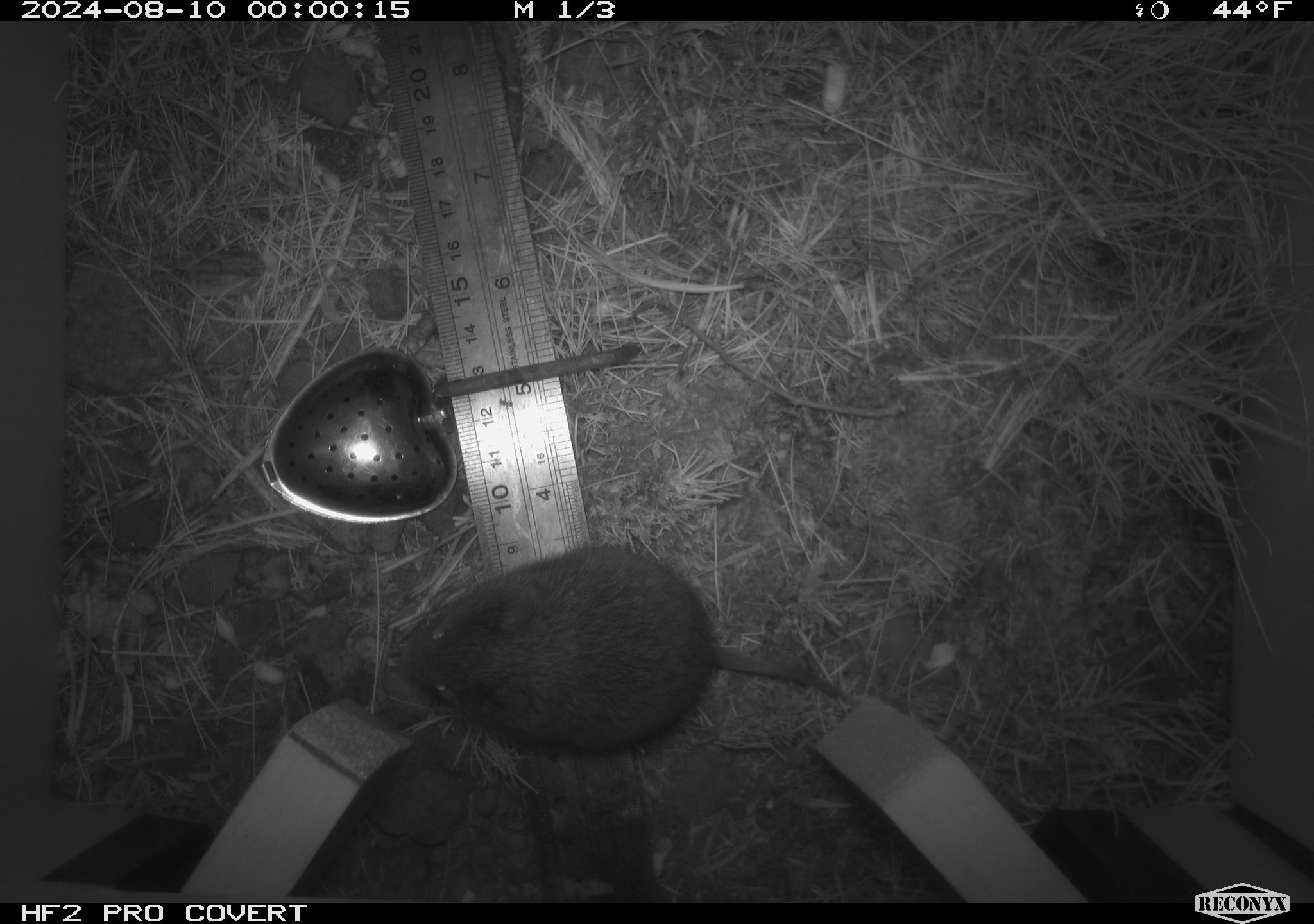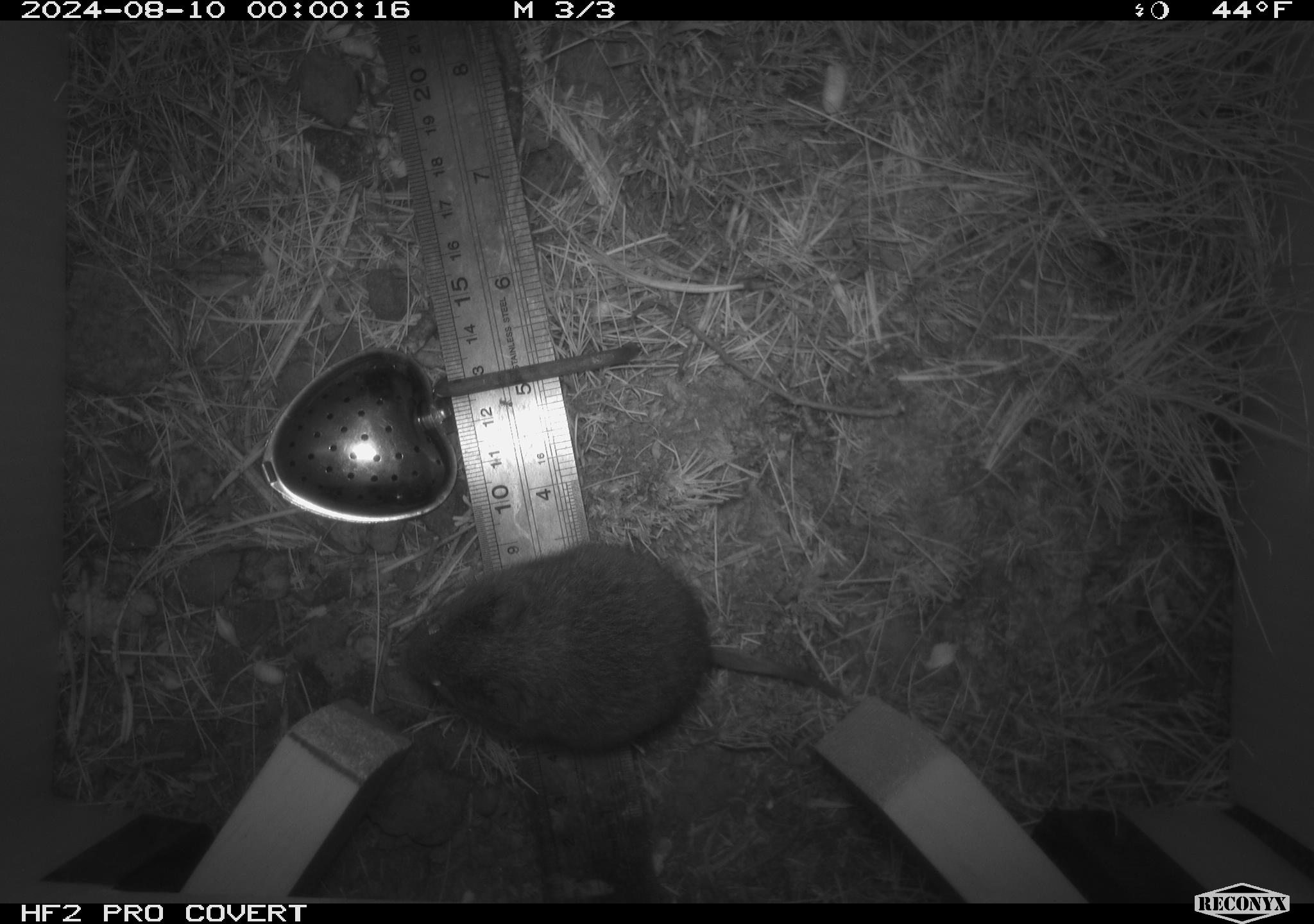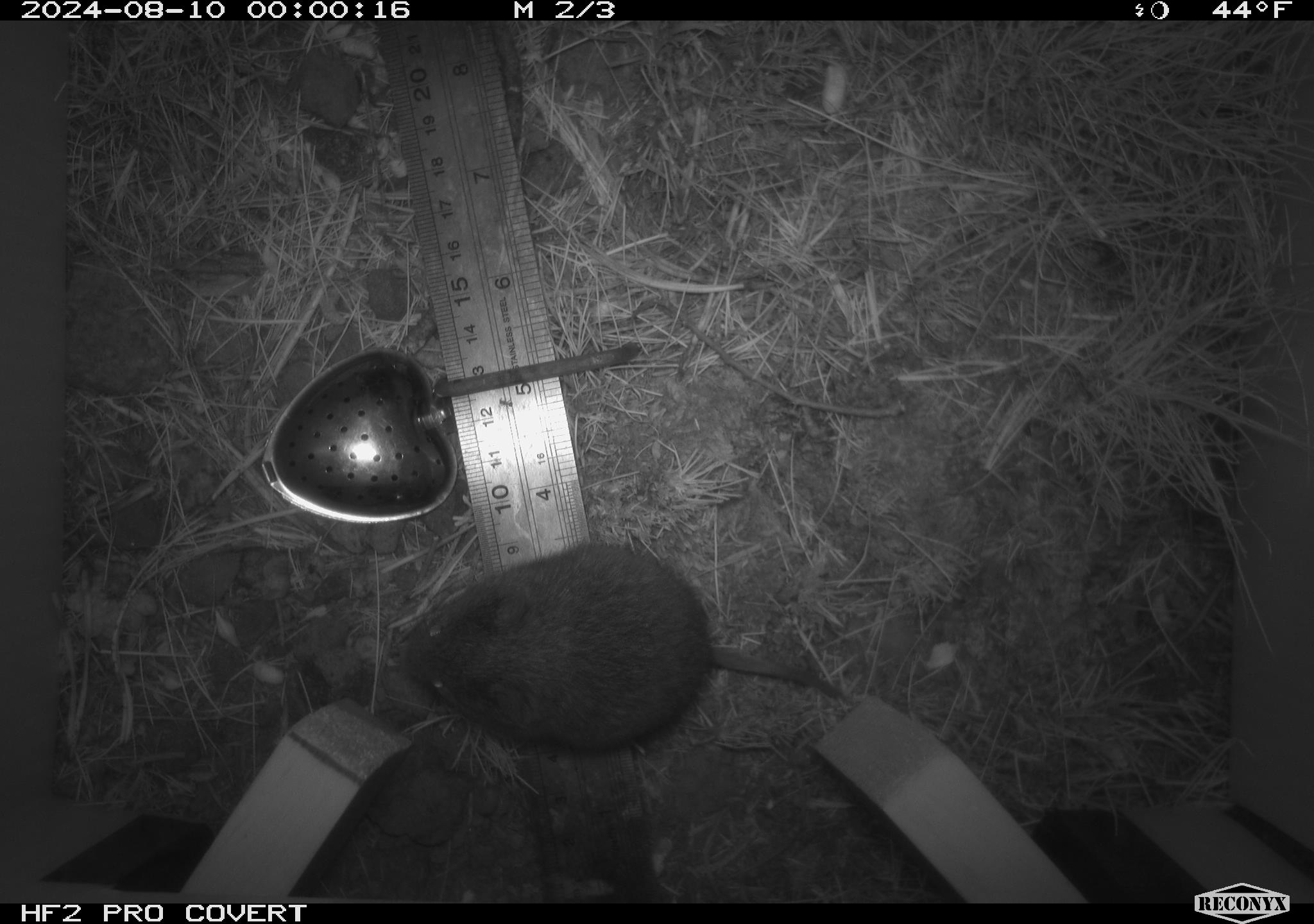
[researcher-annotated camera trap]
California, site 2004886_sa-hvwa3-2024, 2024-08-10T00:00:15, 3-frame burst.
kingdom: Animalia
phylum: Chordata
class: Mammalia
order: Rodentia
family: Cricetidae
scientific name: Arvicolinae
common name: voles, lemmings, and muskrats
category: arvicolinae subfamily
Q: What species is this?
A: Arvicolinae subfamily (voles, lemmings, and muskrats) (Arvicolinae).